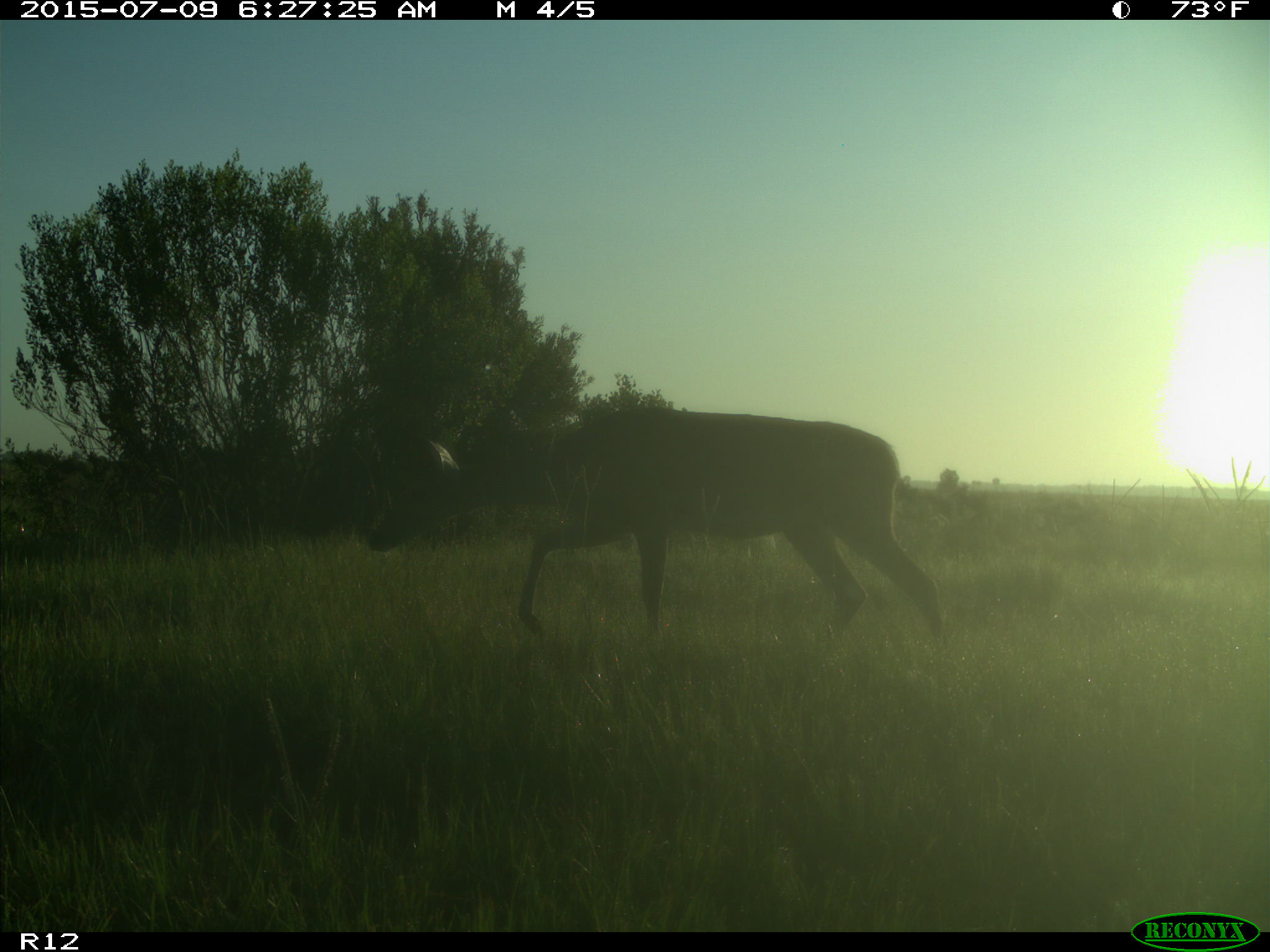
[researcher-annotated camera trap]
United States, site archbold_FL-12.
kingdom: Animalia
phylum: Chordata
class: Mammalia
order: Artiodactyla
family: Cervidae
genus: Odocoileus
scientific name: Odocoileus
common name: deer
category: unidentified deer